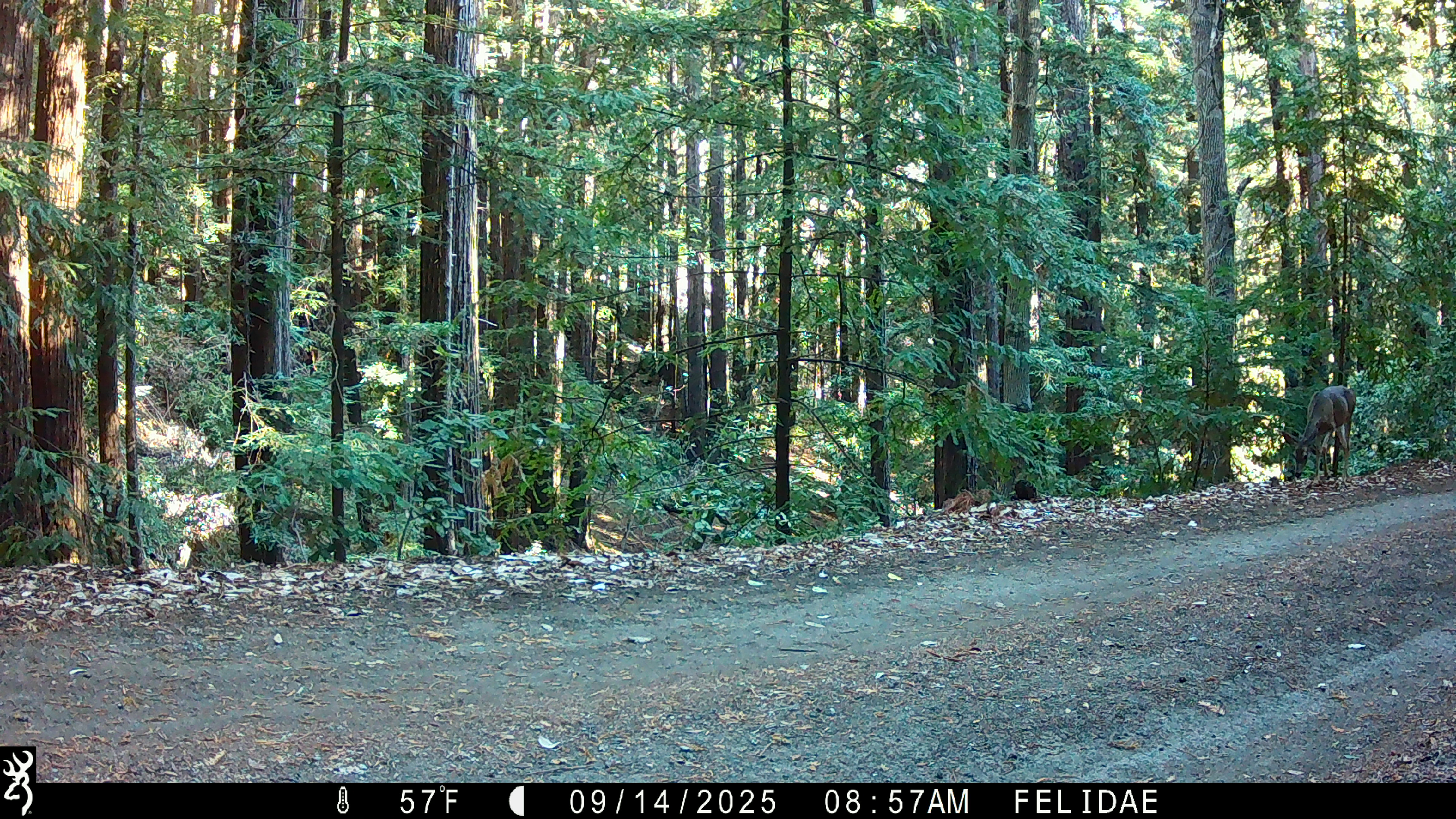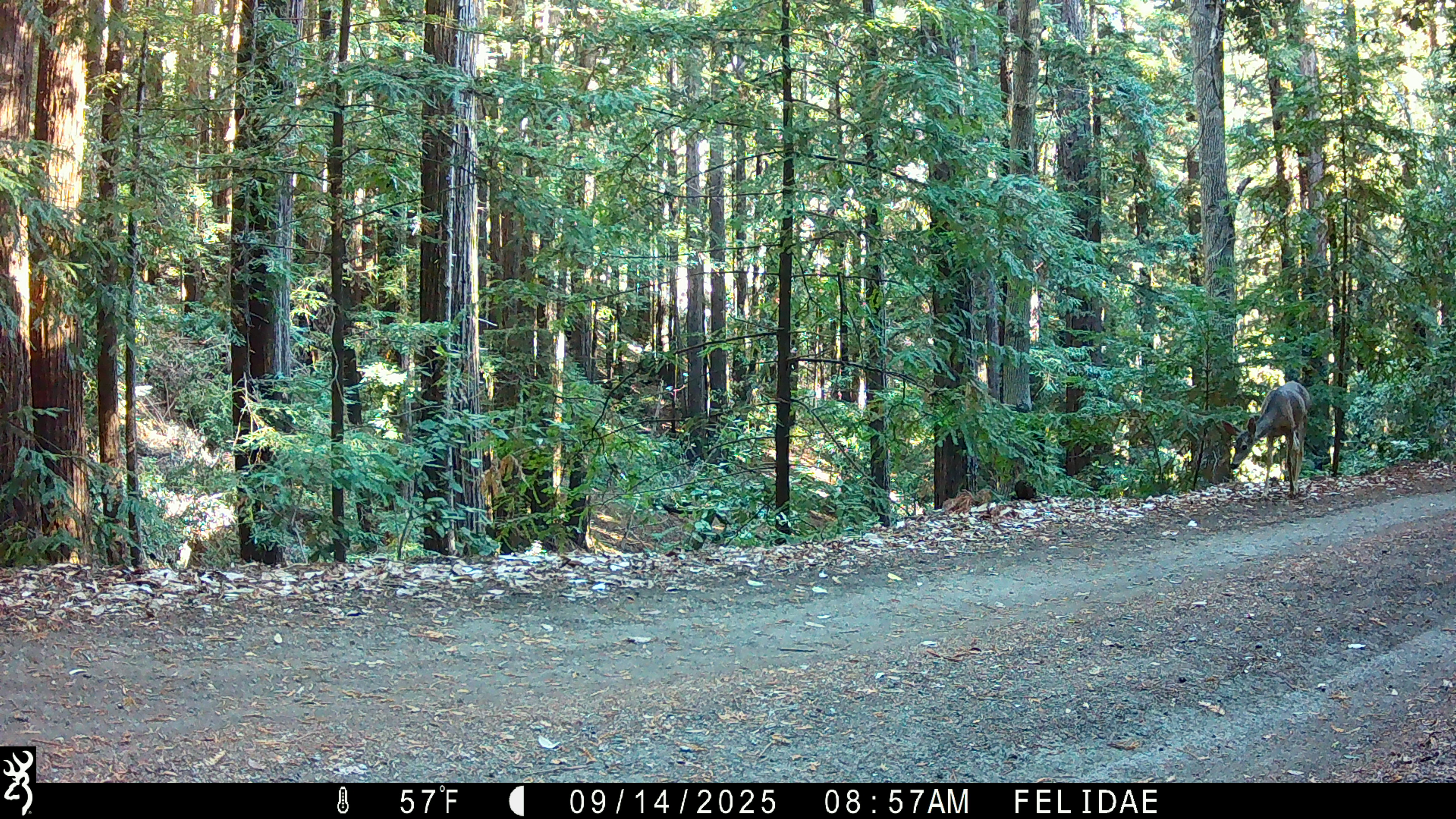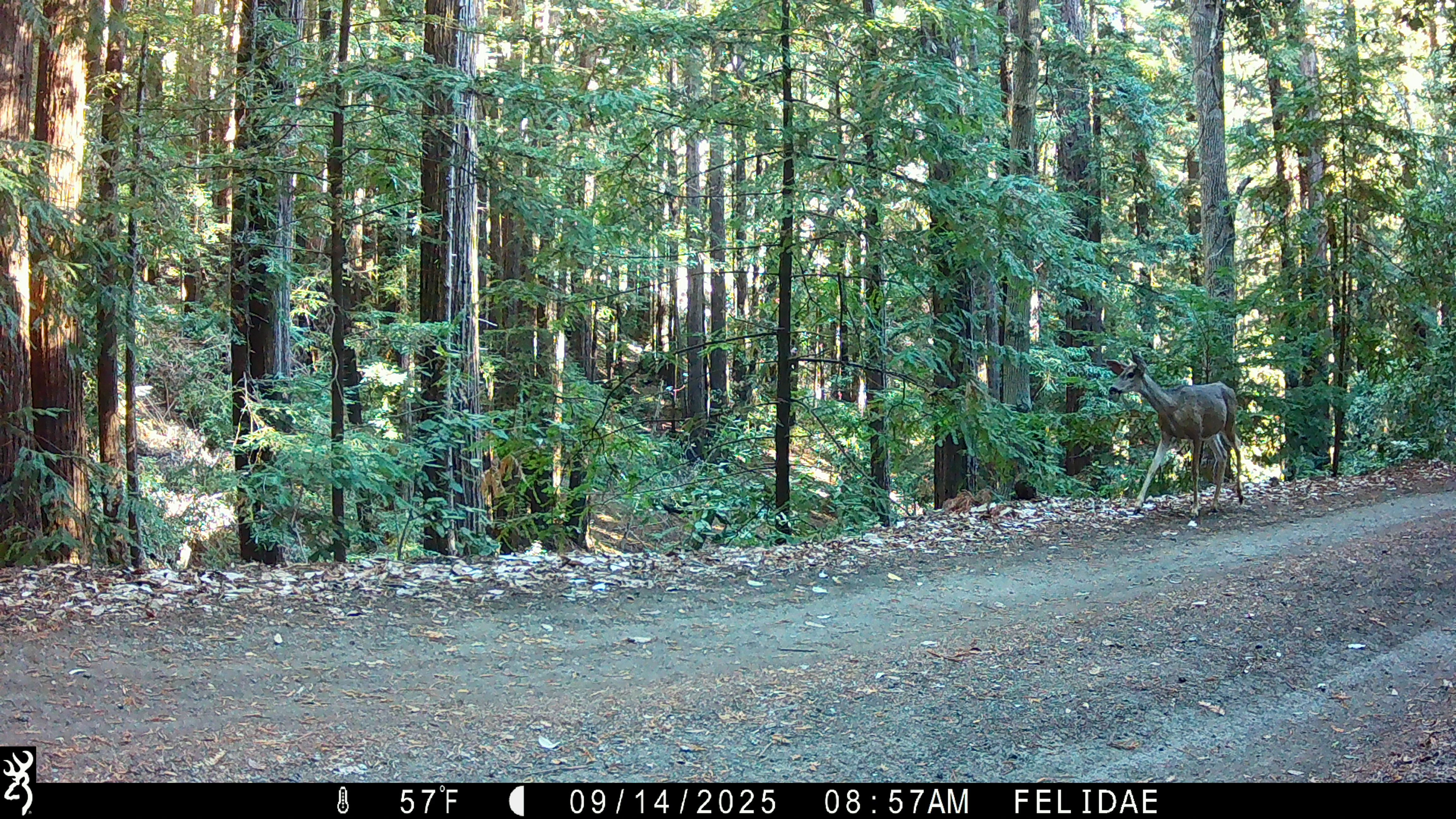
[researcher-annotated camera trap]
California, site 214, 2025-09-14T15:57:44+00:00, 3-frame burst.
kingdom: Animalia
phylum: Chordata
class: Mammalia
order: Artiodactyla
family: Cervidae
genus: Odocoileus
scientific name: Odocoileus hemionus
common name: mule deer